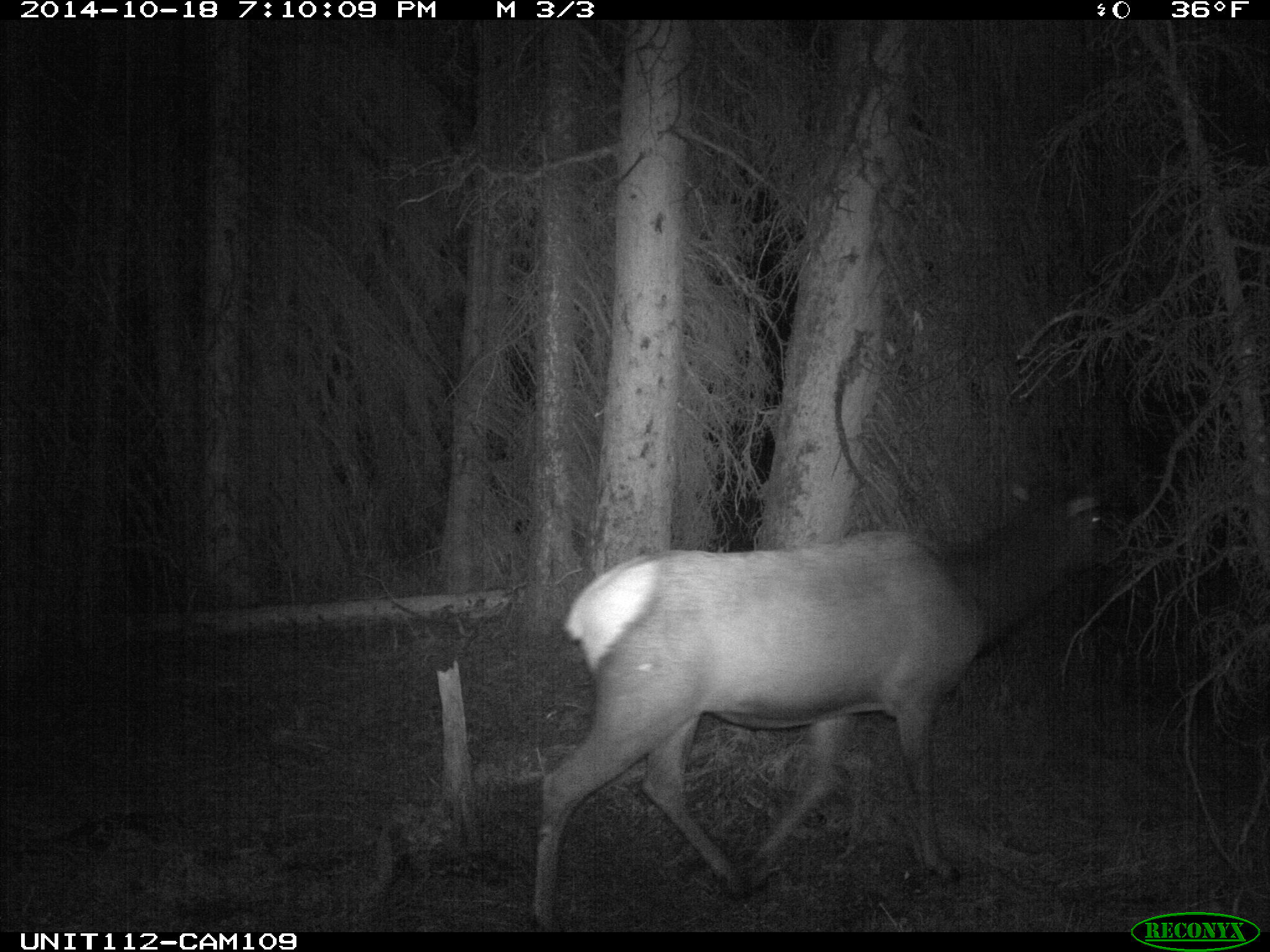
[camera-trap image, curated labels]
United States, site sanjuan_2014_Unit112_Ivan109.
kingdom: Animalia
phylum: Chordata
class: Mammalia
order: Artiodactyla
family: Cervidae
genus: Cervus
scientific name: Cervus elaphus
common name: red deer